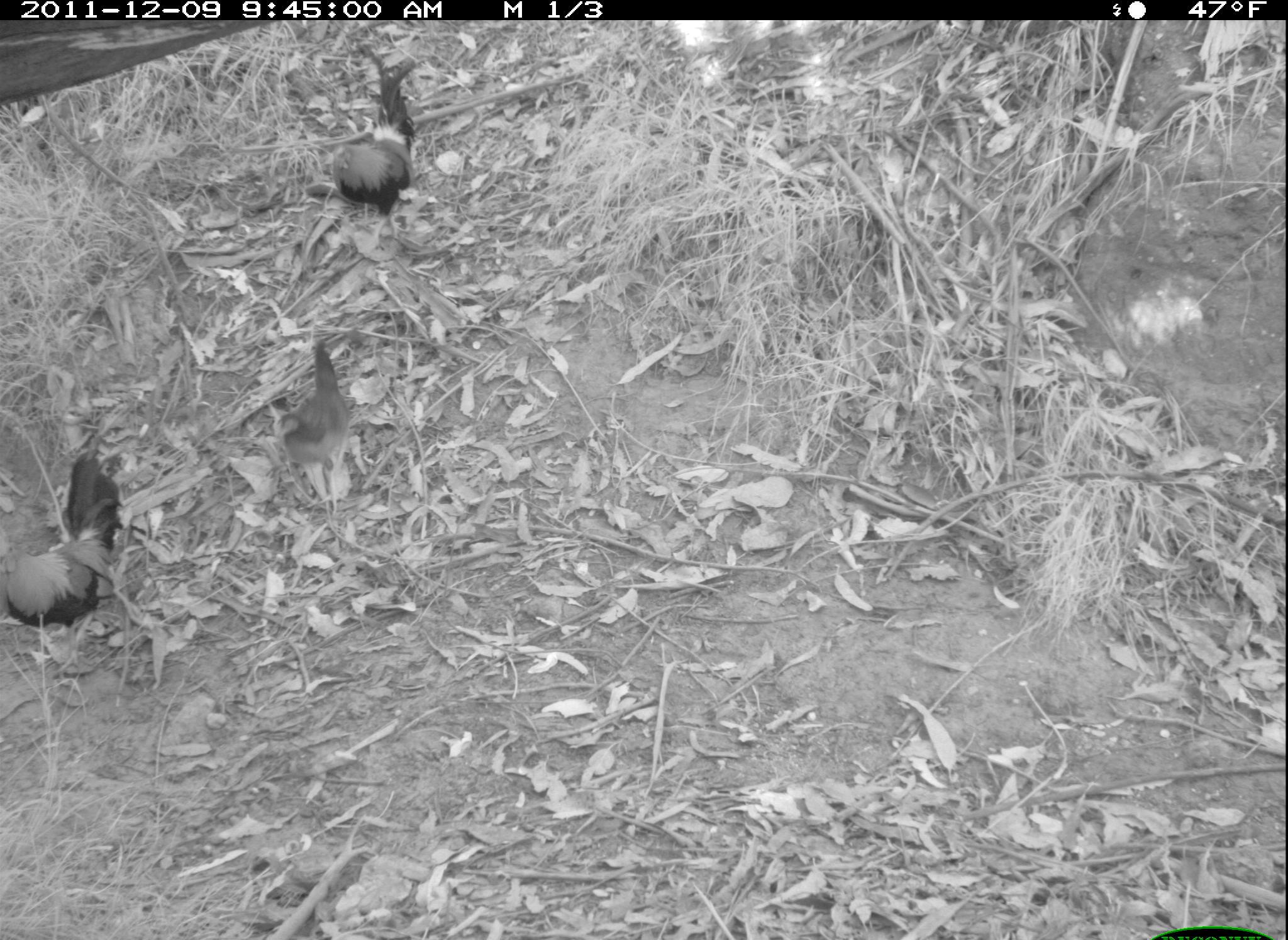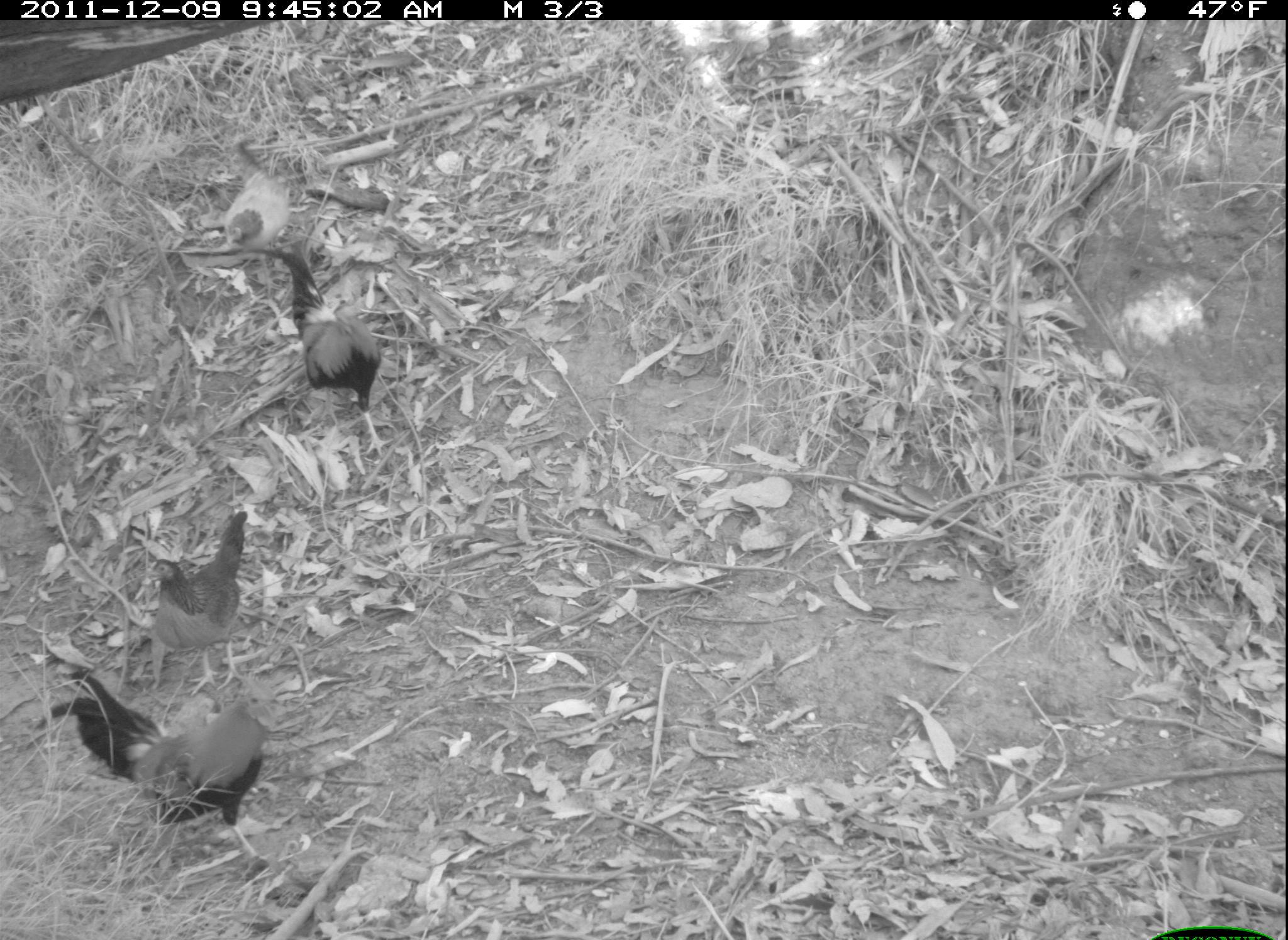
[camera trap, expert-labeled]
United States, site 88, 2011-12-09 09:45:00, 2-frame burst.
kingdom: Animalia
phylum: Chordata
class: Aves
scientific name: Aves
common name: bird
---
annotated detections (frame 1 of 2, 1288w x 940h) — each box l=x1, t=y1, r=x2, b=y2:
bird: l=0, t=441, r=143, b=685; l=321, t=36, r=431, b=262; l=258, t=332, r=372, b=535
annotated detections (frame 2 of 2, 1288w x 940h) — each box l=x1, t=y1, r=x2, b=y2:
bird: l=29, t=669, r=293, b=878; l=279, t=250, r=411, b=459; l=143, t=506, r=260, b=703; l=208, t=140, r=295, b=271